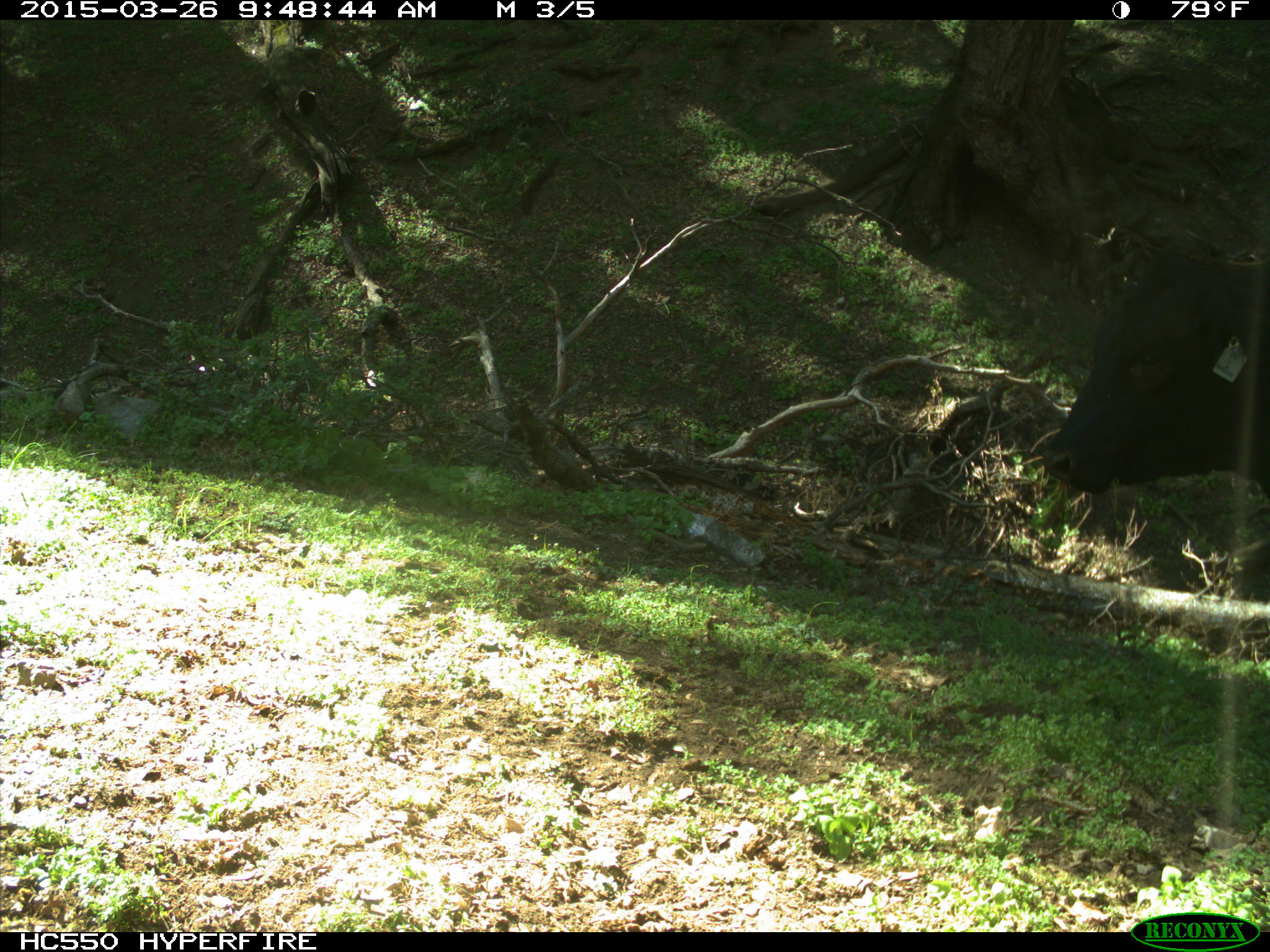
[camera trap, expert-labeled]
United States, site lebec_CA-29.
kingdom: Animalia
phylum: Chordata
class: Mammalia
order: Artiodactyla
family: Bovidae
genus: Bos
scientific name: Bos taurus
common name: domestic cow